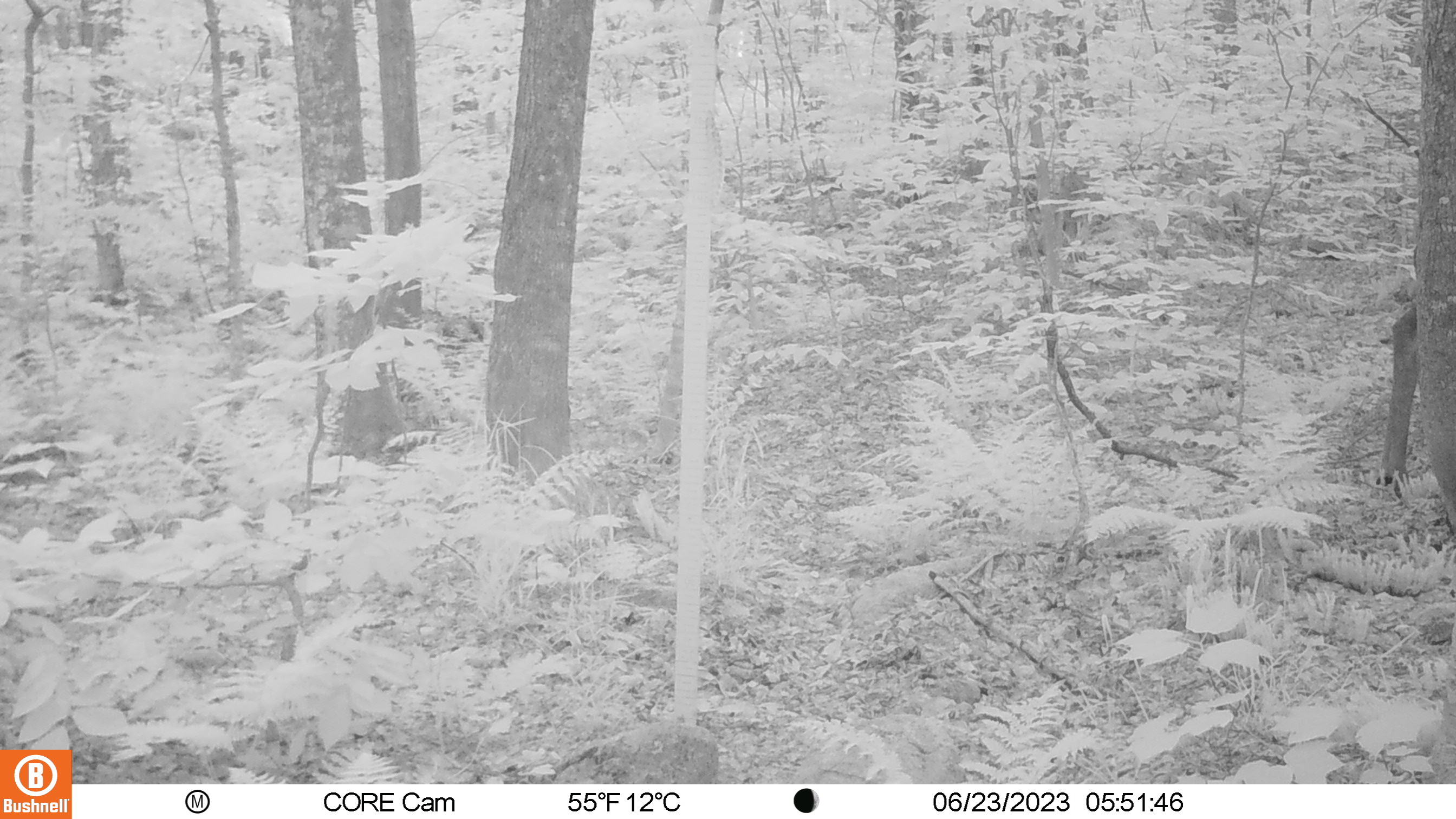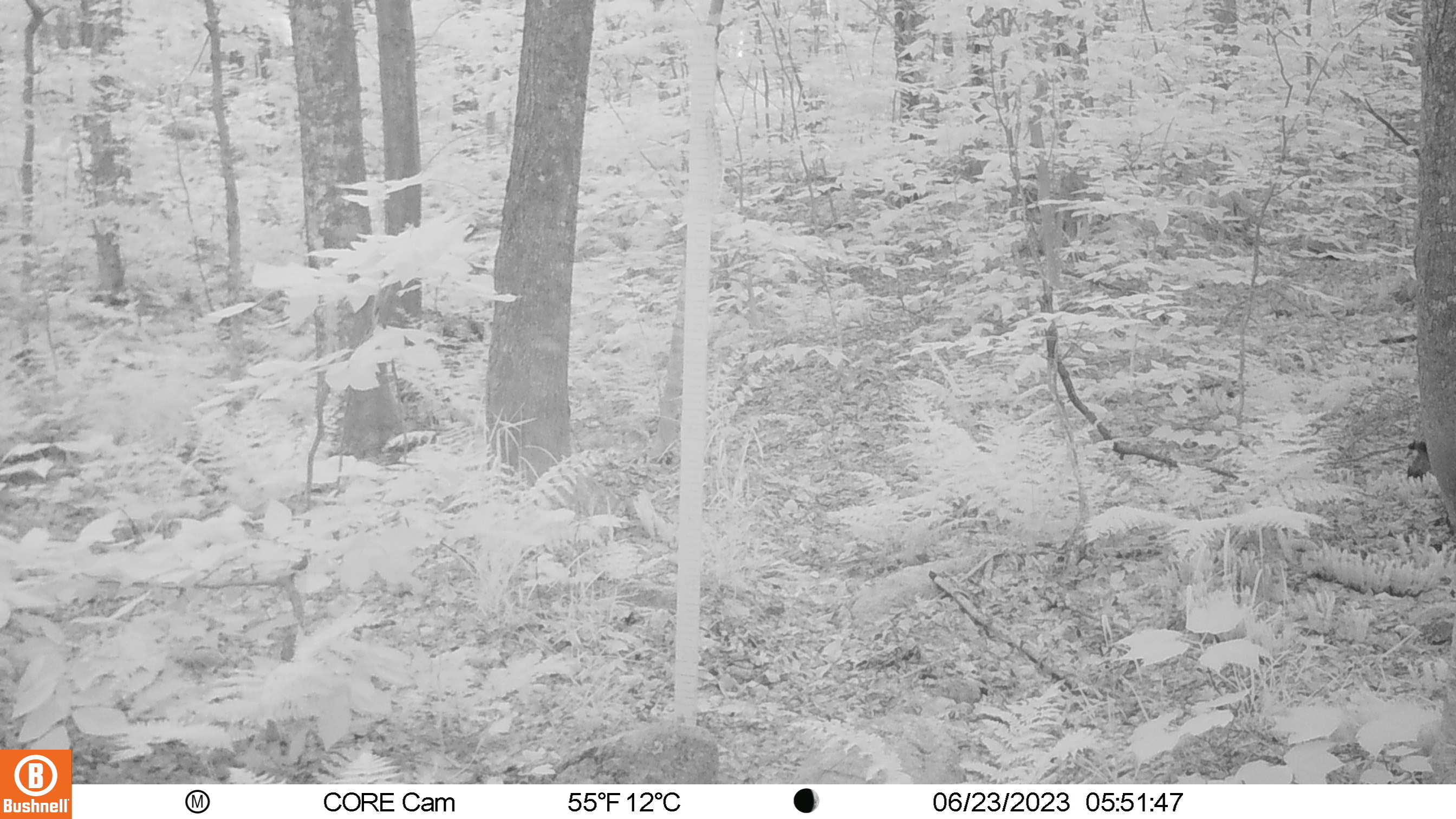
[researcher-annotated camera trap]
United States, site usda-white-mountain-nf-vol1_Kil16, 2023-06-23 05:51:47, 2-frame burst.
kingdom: Animalia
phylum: Chordata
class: Mammalia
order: Artiodactyla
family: Cervidae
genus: Alces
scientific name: Alces alces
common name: moose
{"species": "moose (Alces alces)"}